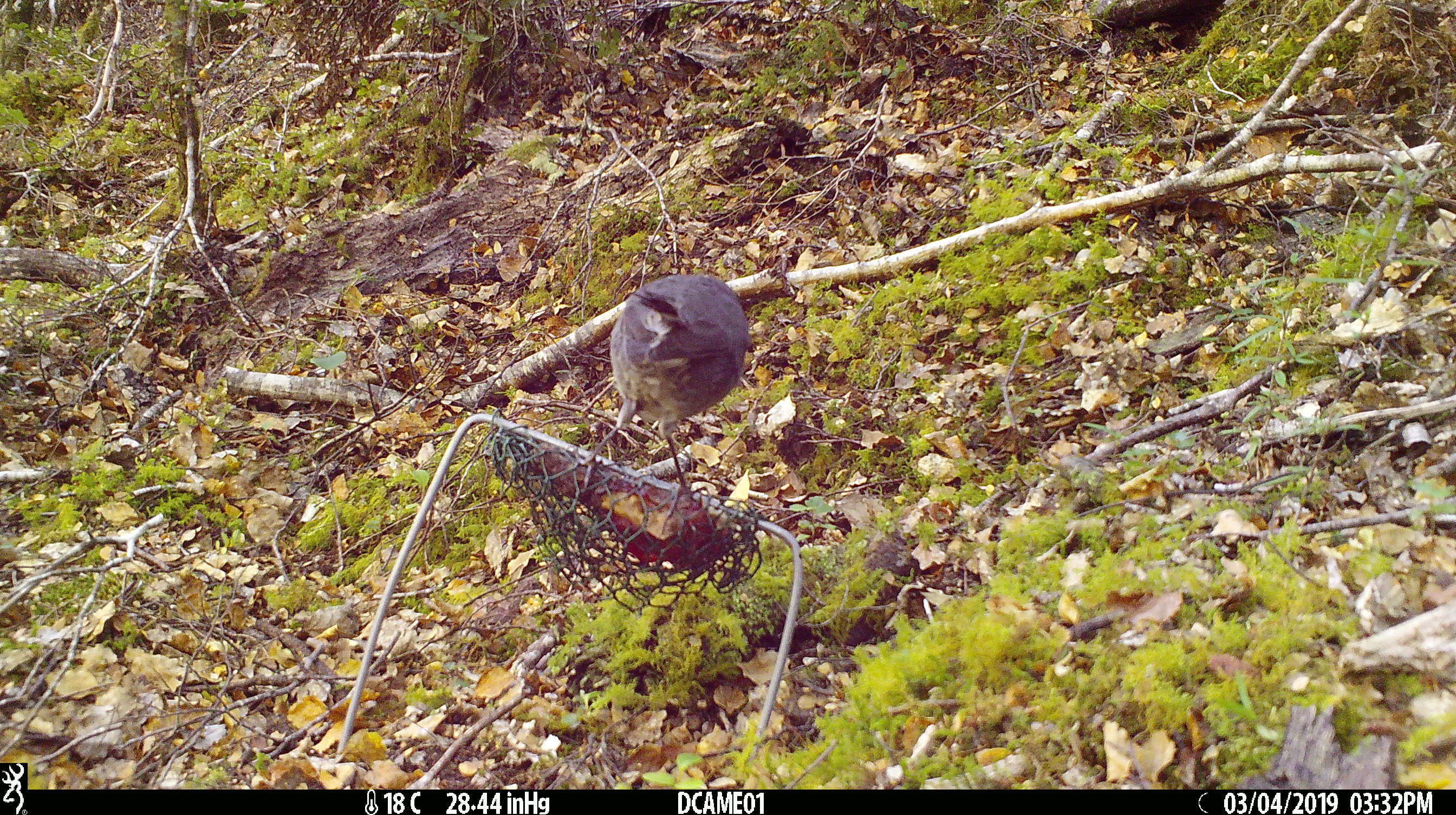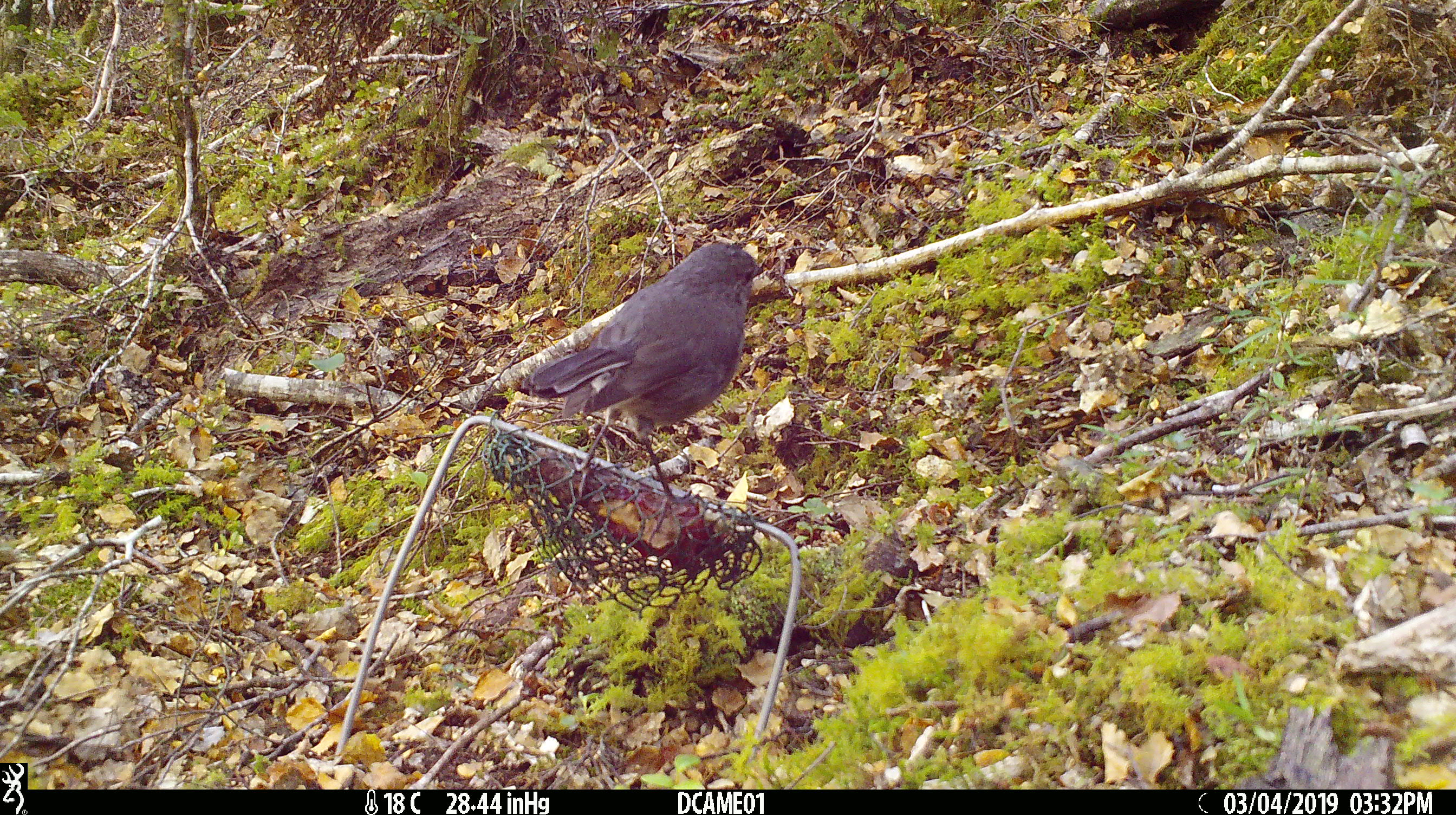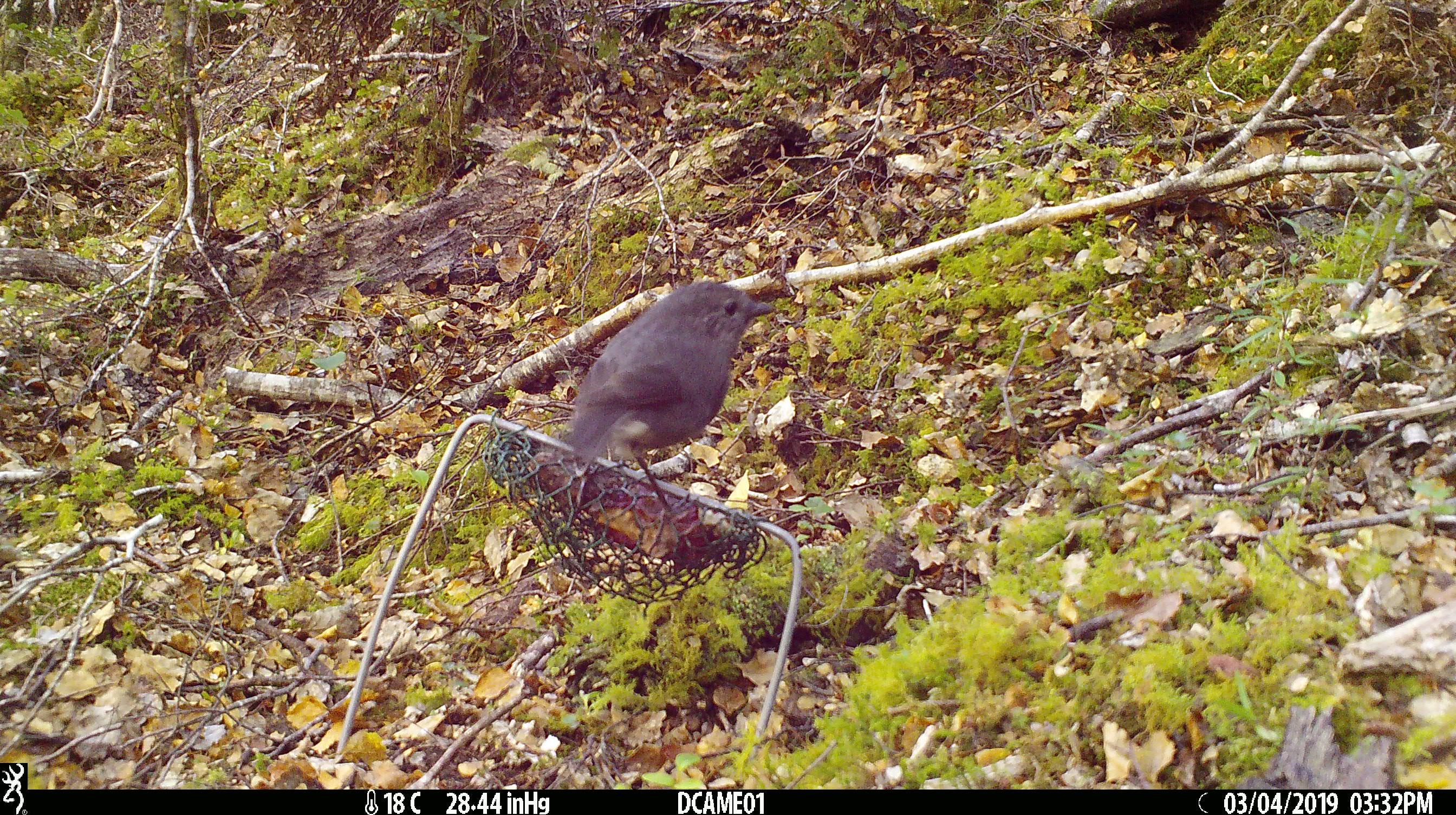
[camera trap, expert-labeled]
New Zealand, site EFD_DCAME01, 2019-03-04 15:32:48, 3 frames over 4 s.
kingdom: Animalia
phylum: Chordata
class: Aves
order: Passeriformes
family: Petroicidae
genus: Petroica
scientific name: Petroica australis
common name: new zealand robin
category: robin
Robin (new zealand robin) (Petroica australis).